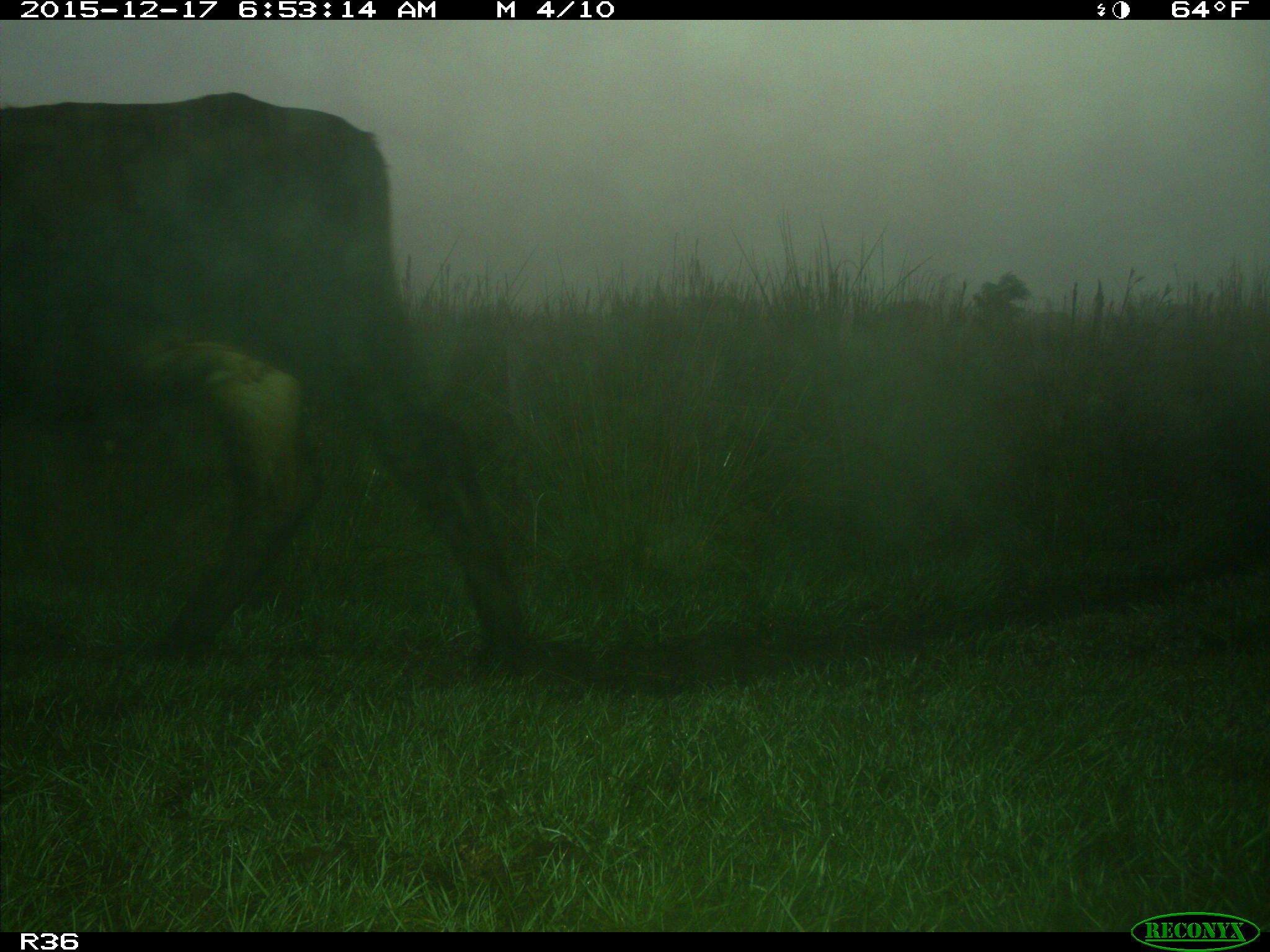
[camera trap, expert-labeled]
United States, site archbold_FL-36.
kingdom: Animalia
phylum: Chordata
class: Mammalia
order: Artiodactyla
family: Bovidae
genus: Bos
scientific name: Bos taurus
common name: domestic cow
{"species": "Bos taurus (domestic cow)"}